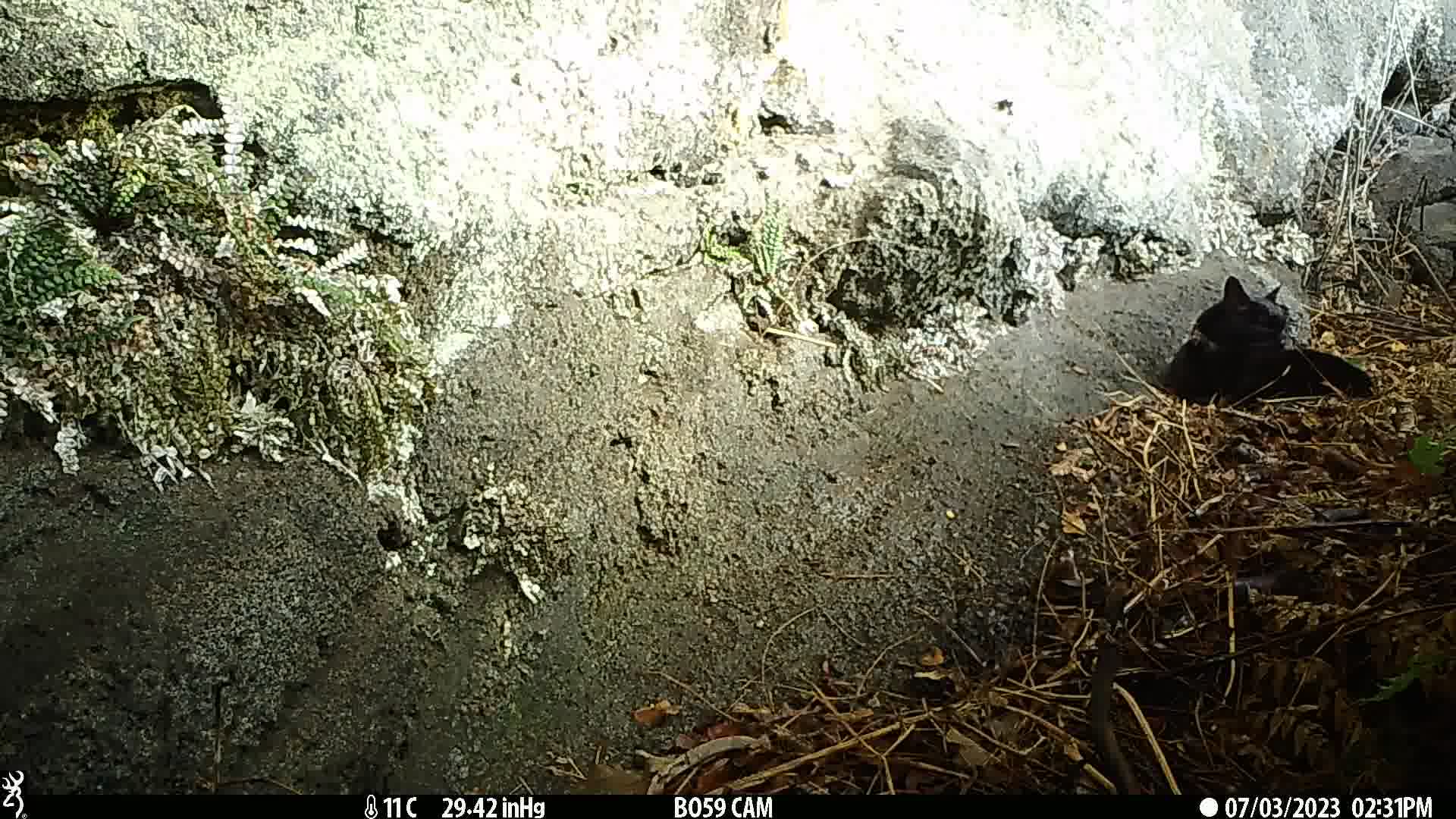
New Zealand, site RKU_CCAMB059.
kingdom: Animalia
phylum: Chordata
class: Mammalia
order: Carnivora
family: Felidae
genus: Felis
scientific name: Felis catus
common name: domestic cat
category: cat